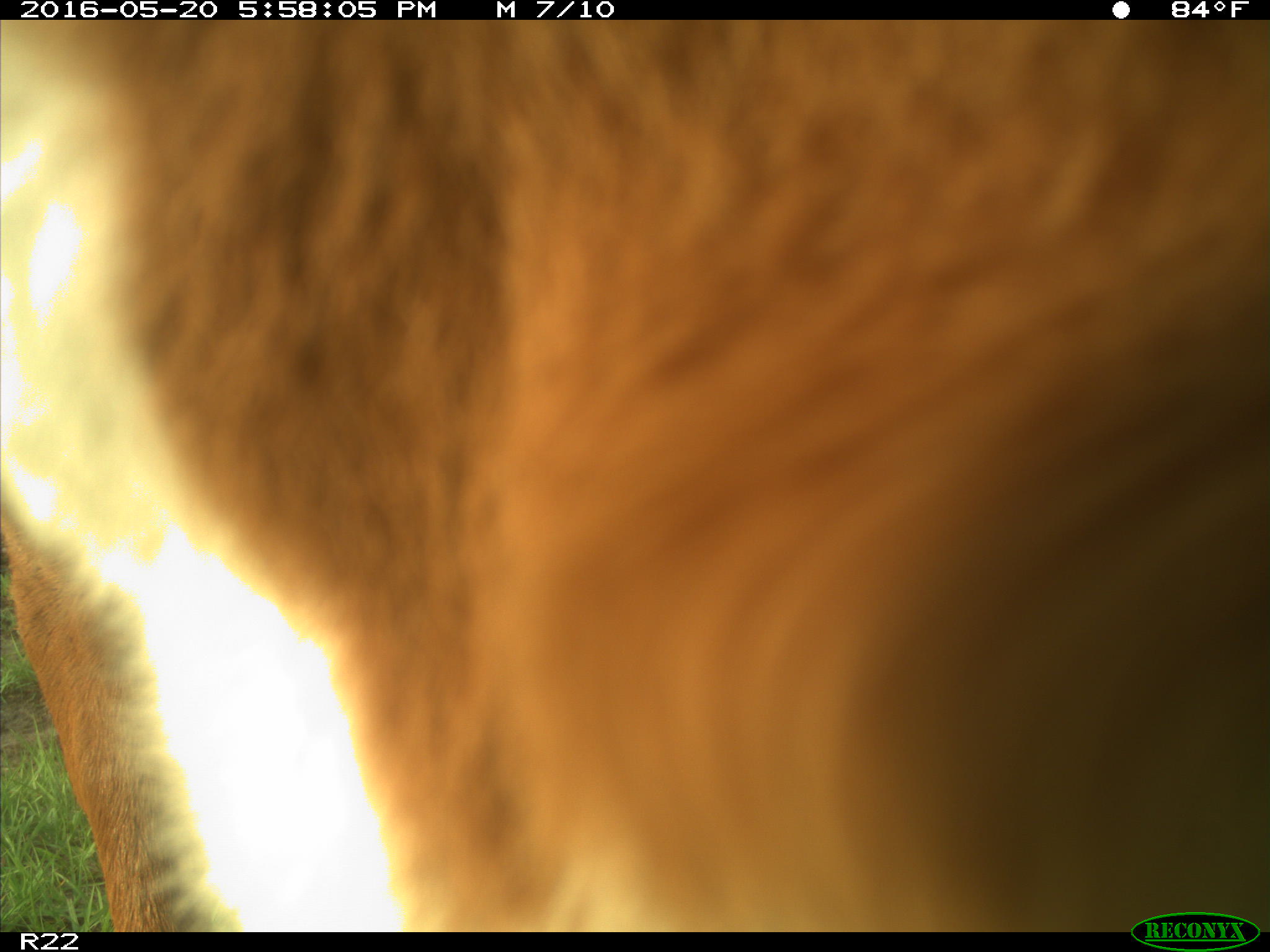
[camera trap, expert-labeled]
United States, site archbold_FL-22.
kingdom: Animalia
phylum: Chordata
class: Mammalia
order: Artiodactyla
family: Bovidae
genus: Bos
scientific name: Bos taurus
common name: domestic cow